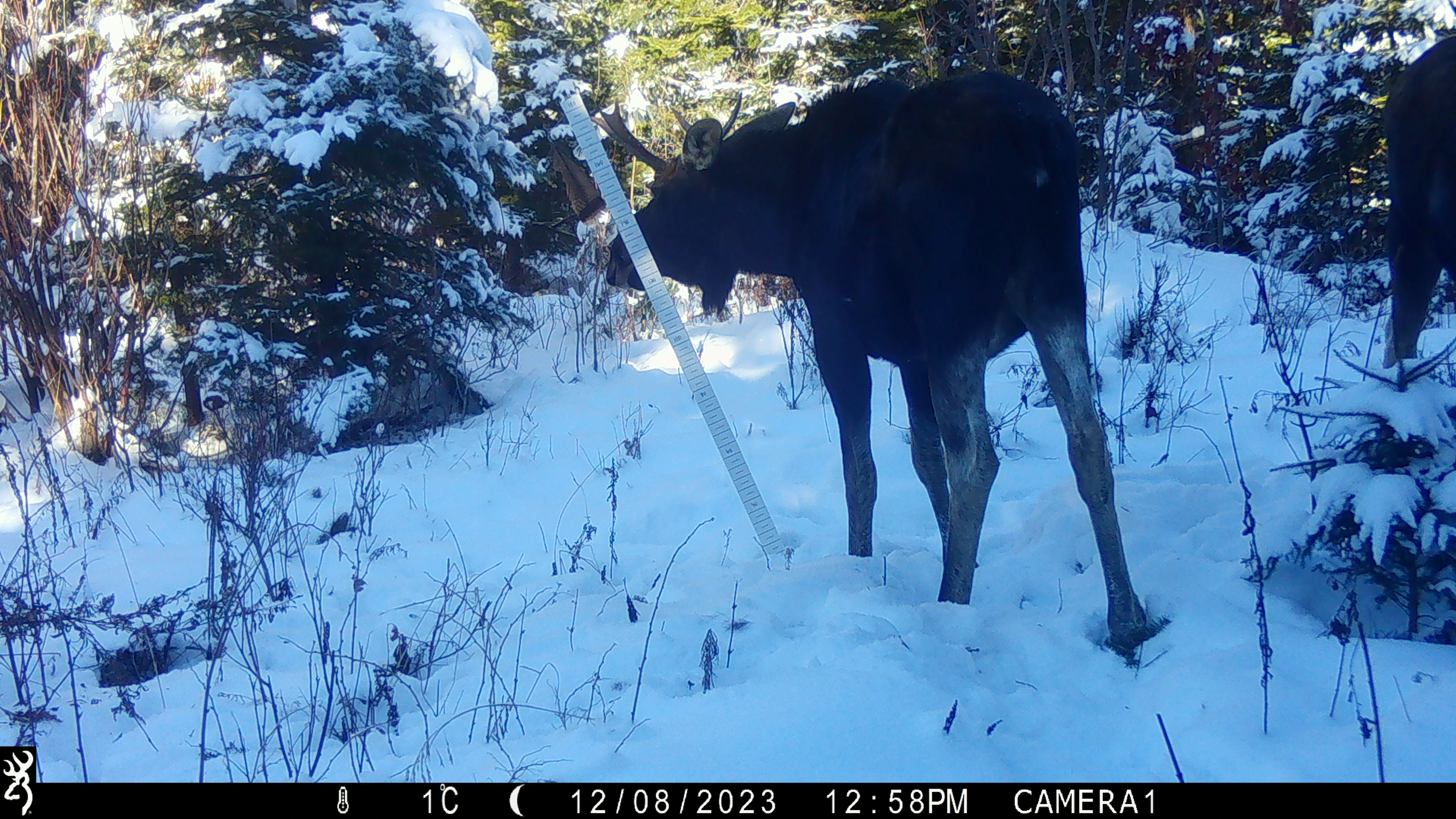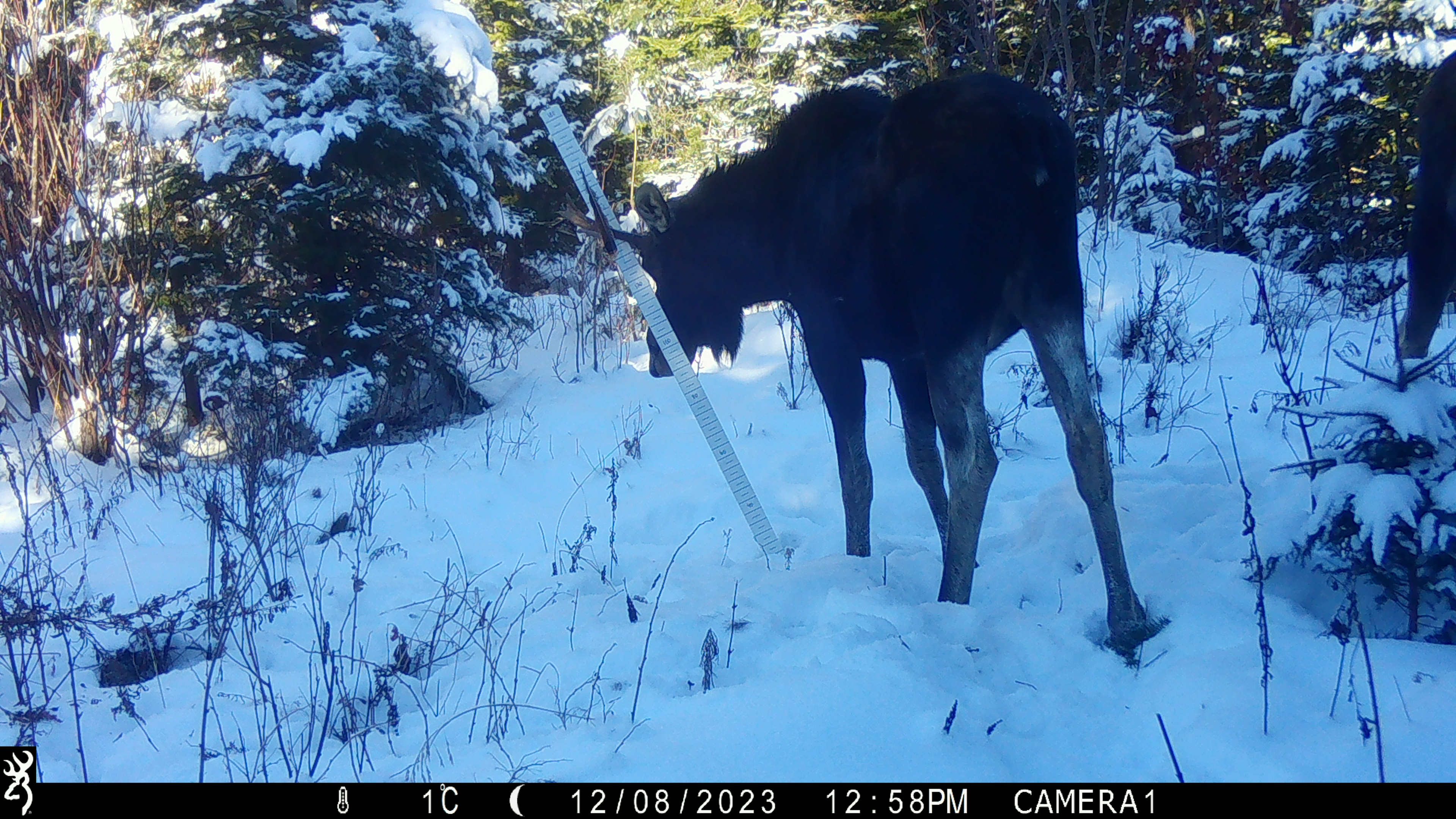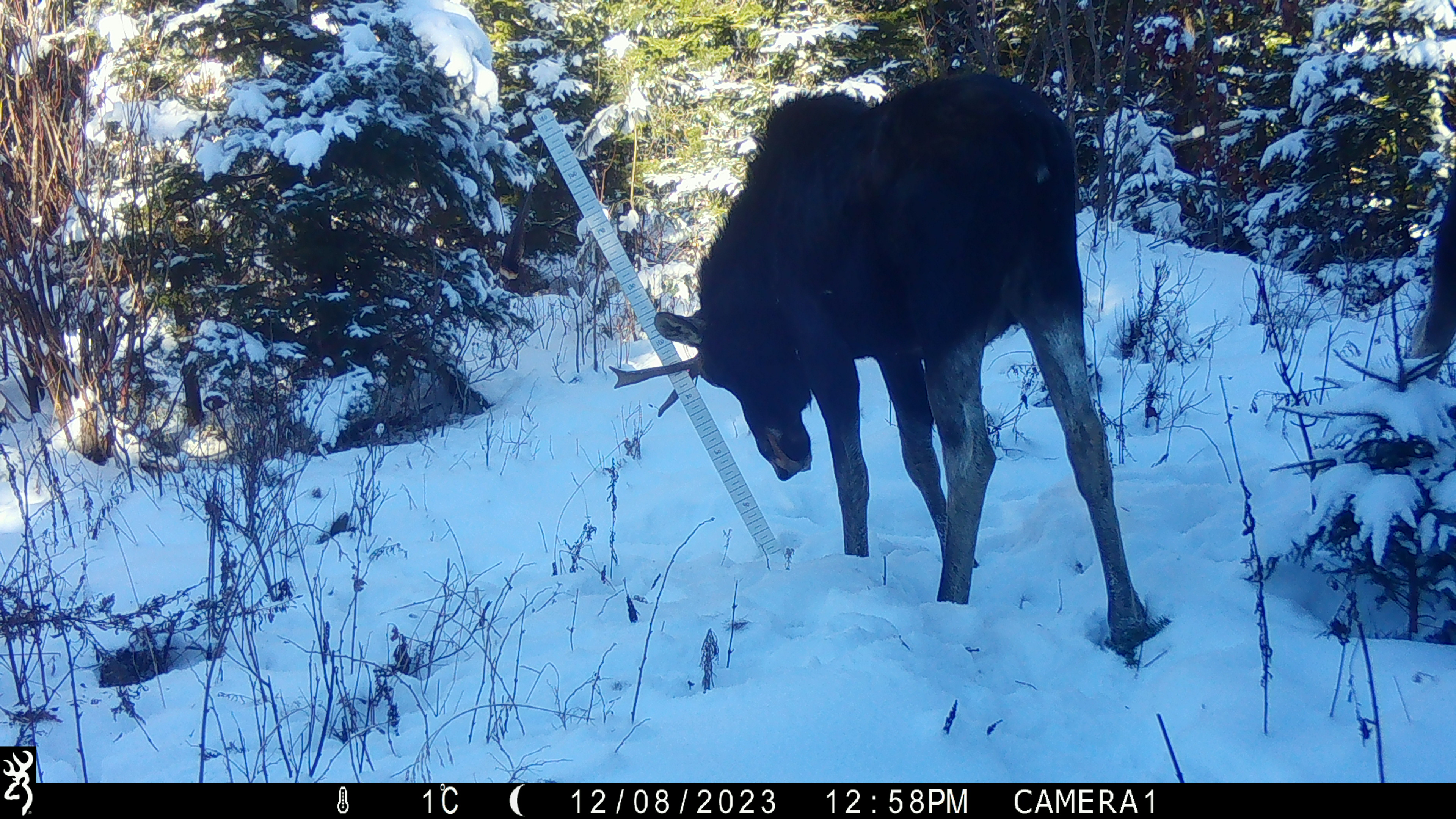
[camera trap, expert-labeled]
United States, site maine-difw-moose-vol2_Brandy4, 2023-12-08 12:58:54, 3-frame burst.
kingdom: Animalia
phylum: Chordata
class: Mammalia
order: Artiodactyla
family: Cervidae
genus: Alces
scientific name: Alces alces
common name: moose